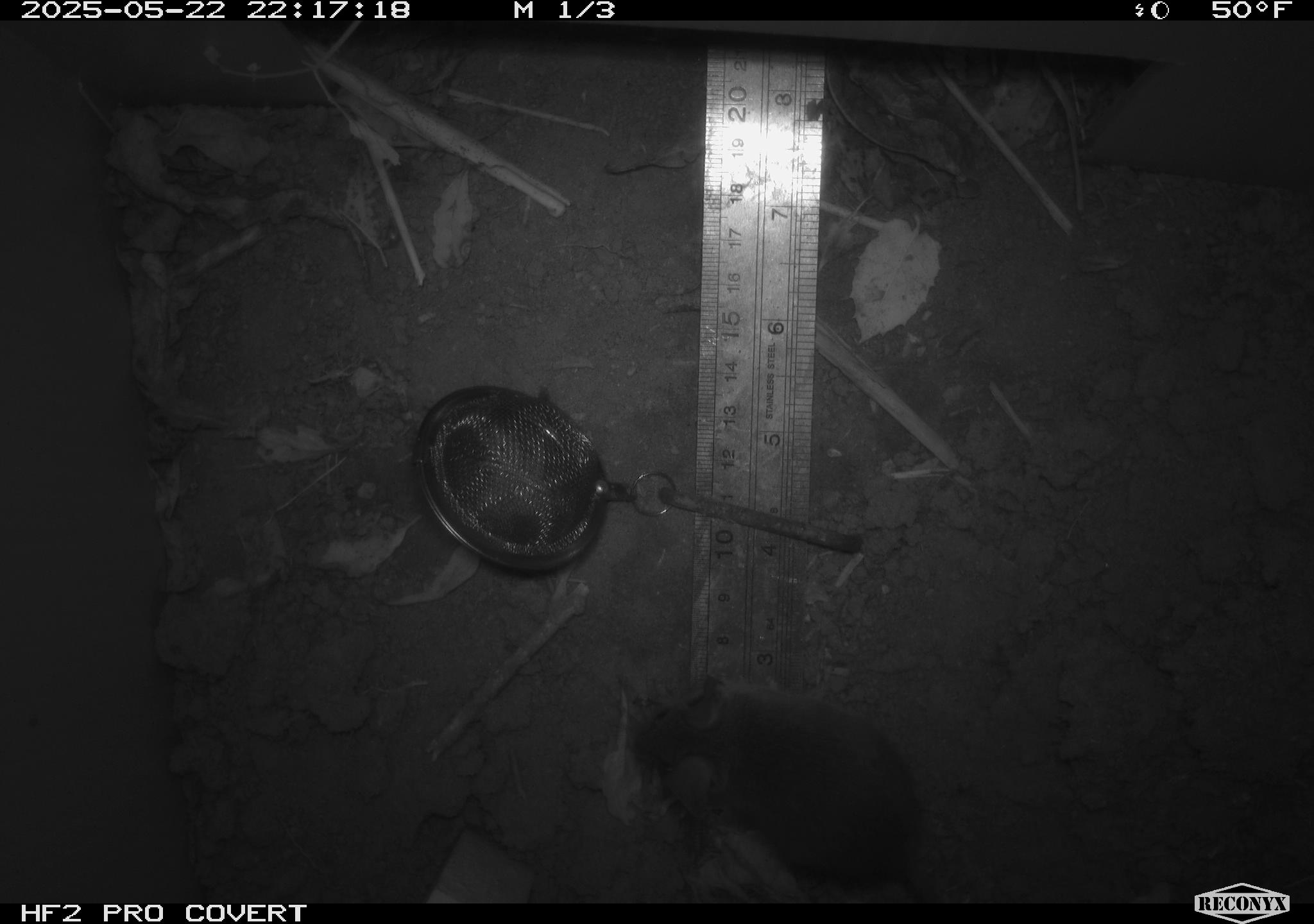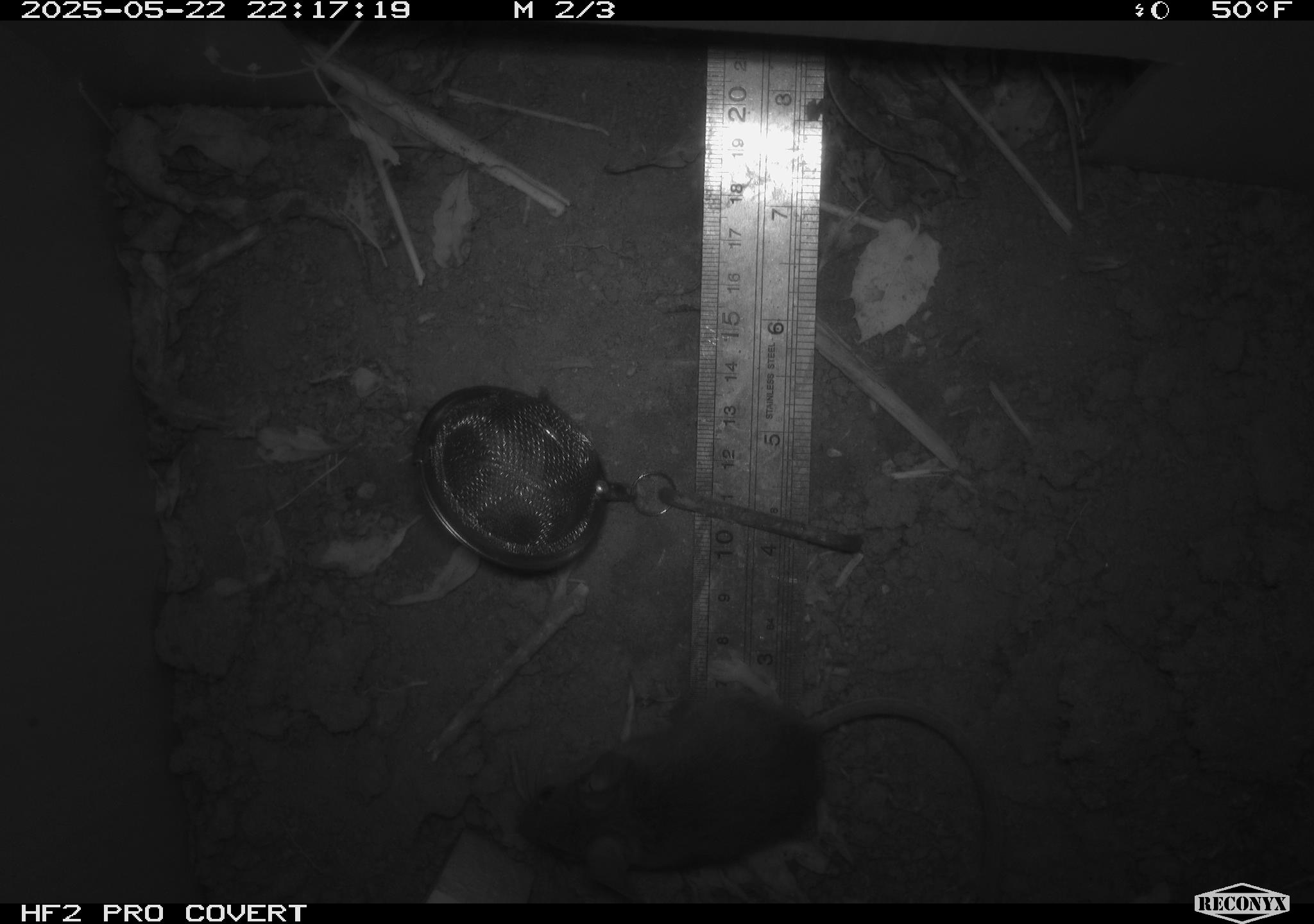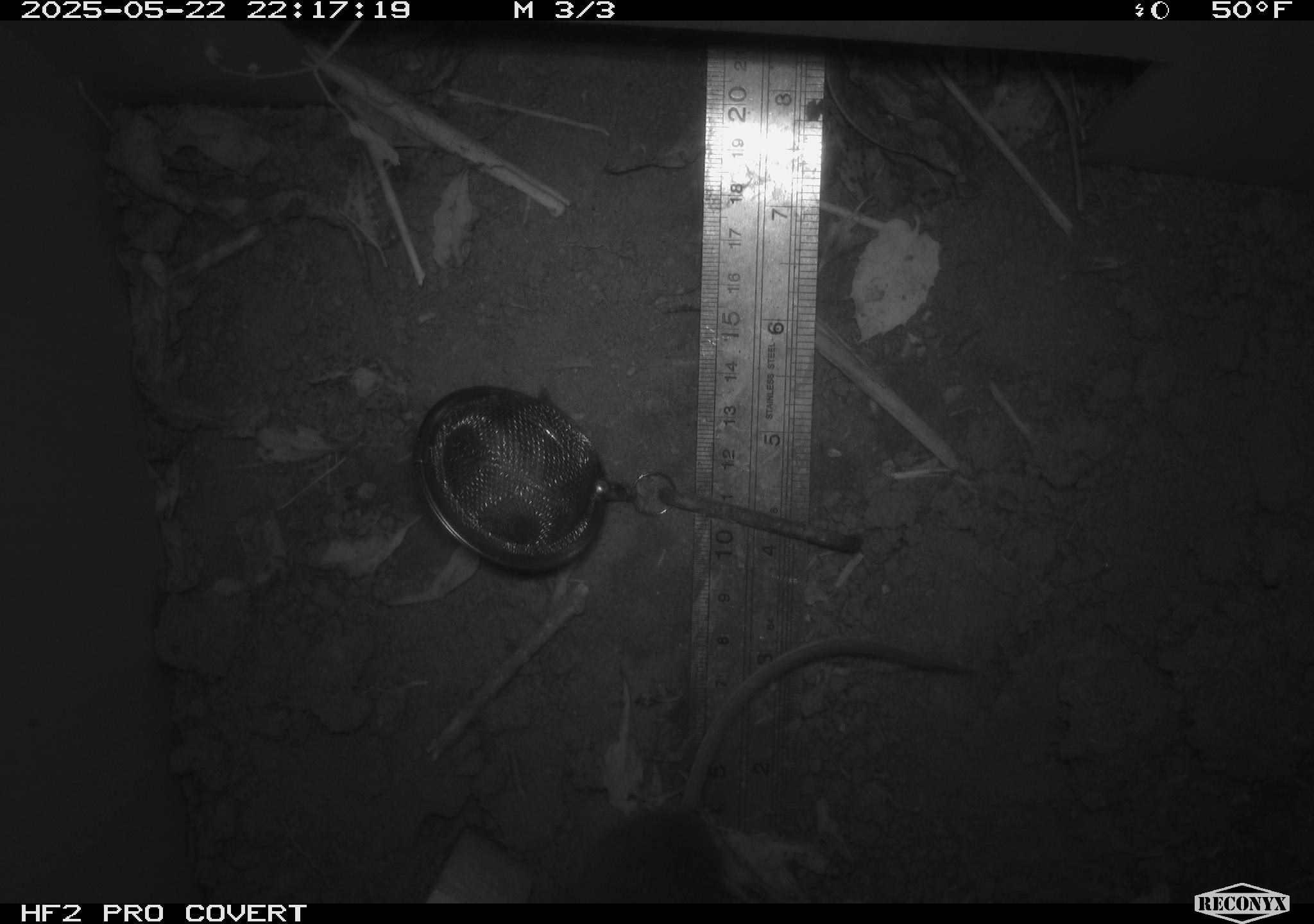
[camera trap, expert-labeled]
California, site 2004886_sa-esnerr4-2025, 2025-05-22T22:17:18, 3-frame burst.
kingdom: Animalia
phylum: Chordata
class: Mammalia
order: Rodentia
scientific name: Rodentia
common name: rodent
Rodent (Rodentia).